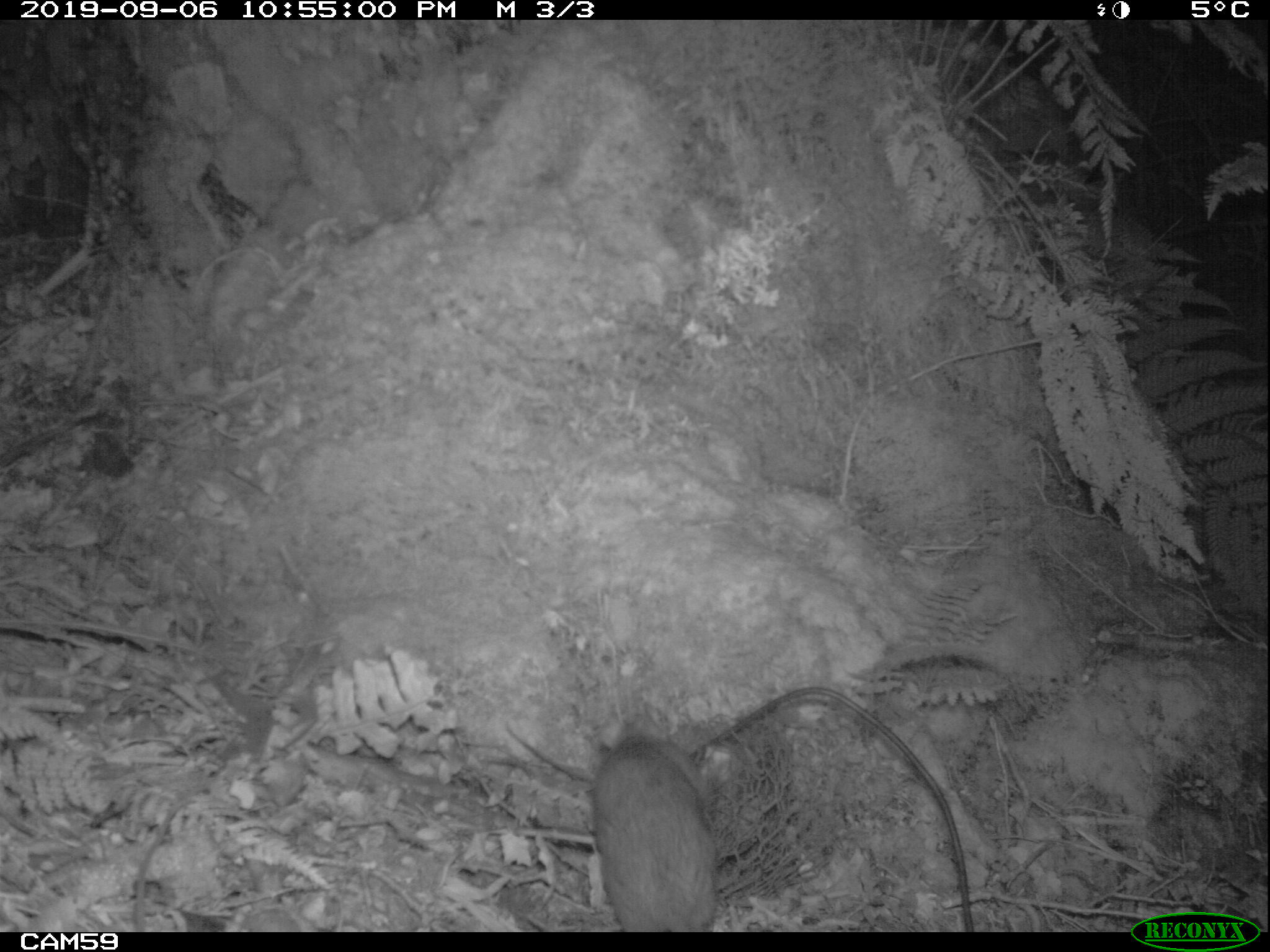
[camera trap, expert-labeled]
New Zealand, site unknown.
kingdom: Animalia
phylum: Chordata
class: Mammalia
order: Rodentia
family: Muridae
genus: Rattus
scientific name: Rattus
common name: rat